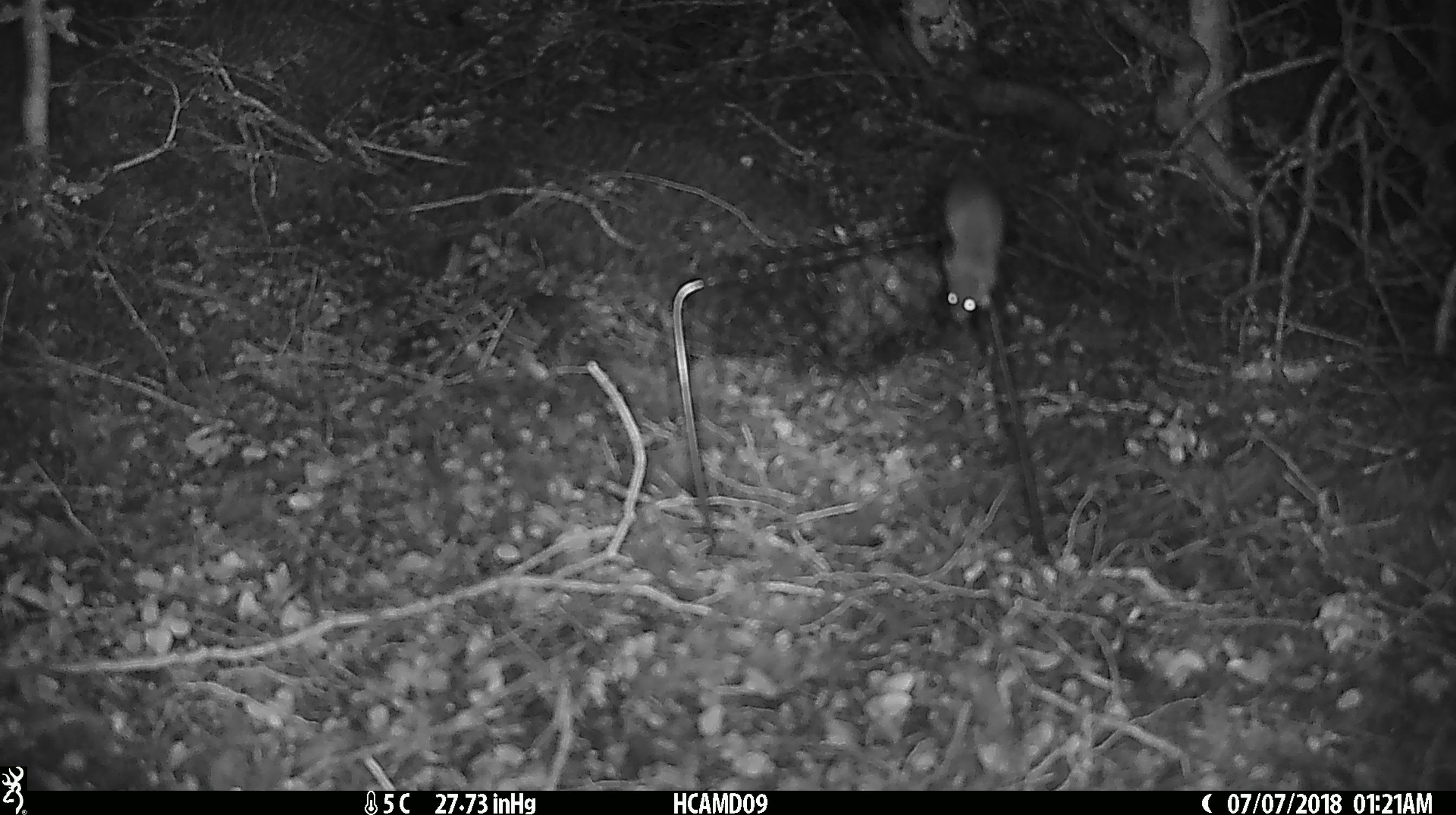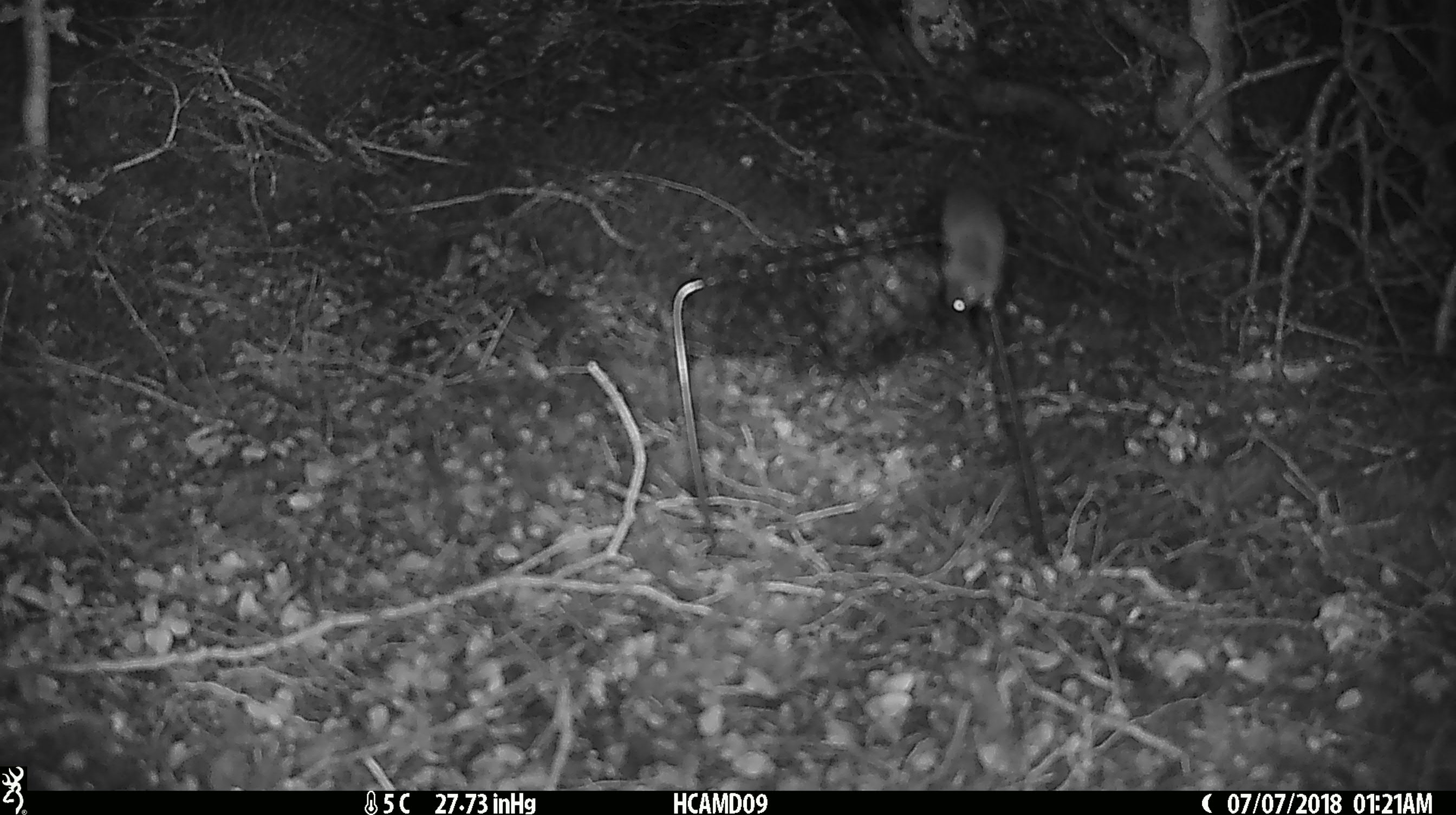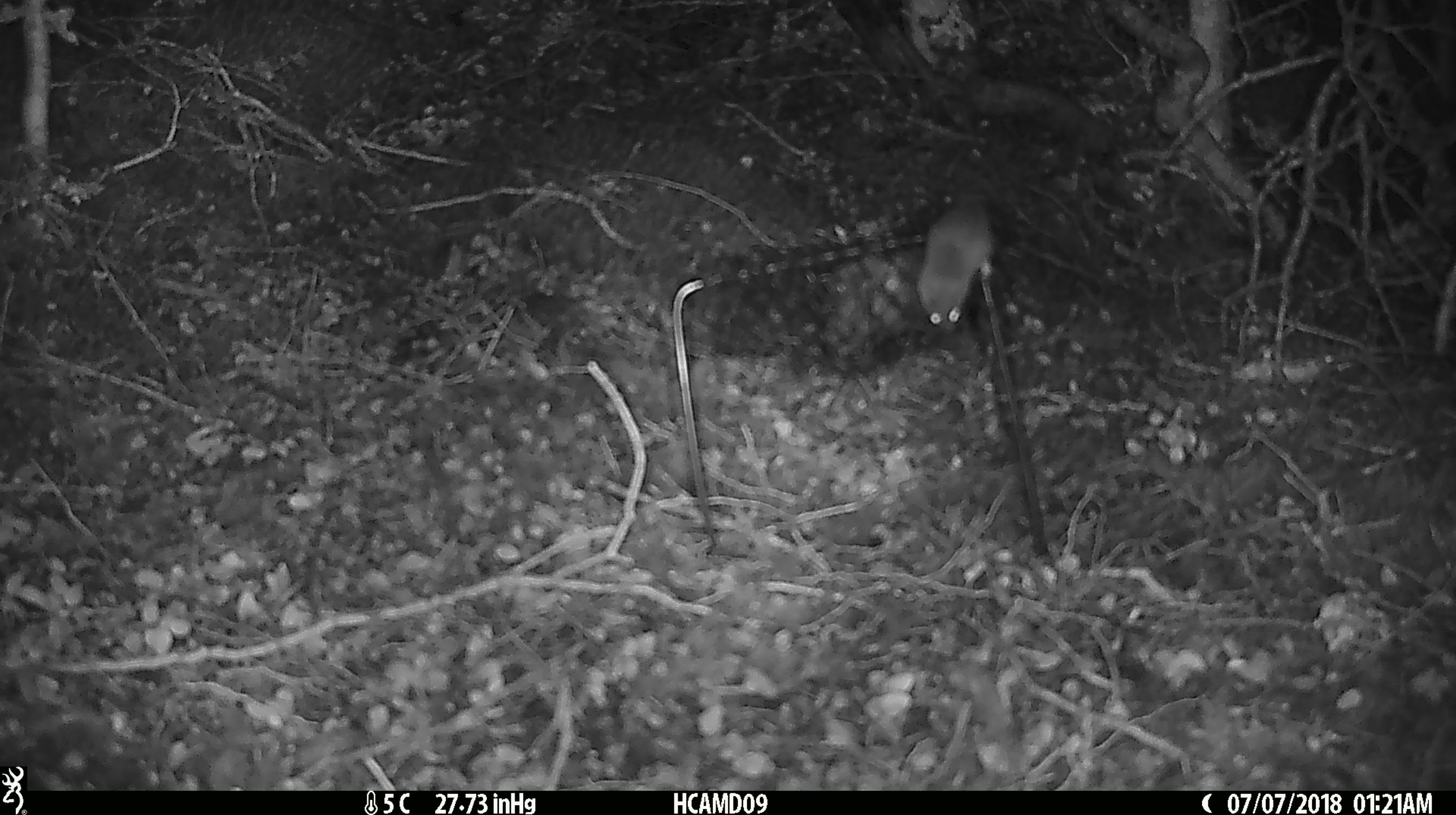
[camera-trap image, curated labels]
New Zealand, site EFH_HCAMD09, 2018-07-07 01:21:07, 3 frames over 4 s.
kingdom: Animalia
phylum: Chordata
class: Mammalia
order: Rodentia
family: Muridae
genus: Mus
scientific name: Mus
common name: mouse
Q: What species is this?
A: Mouse (Mus).